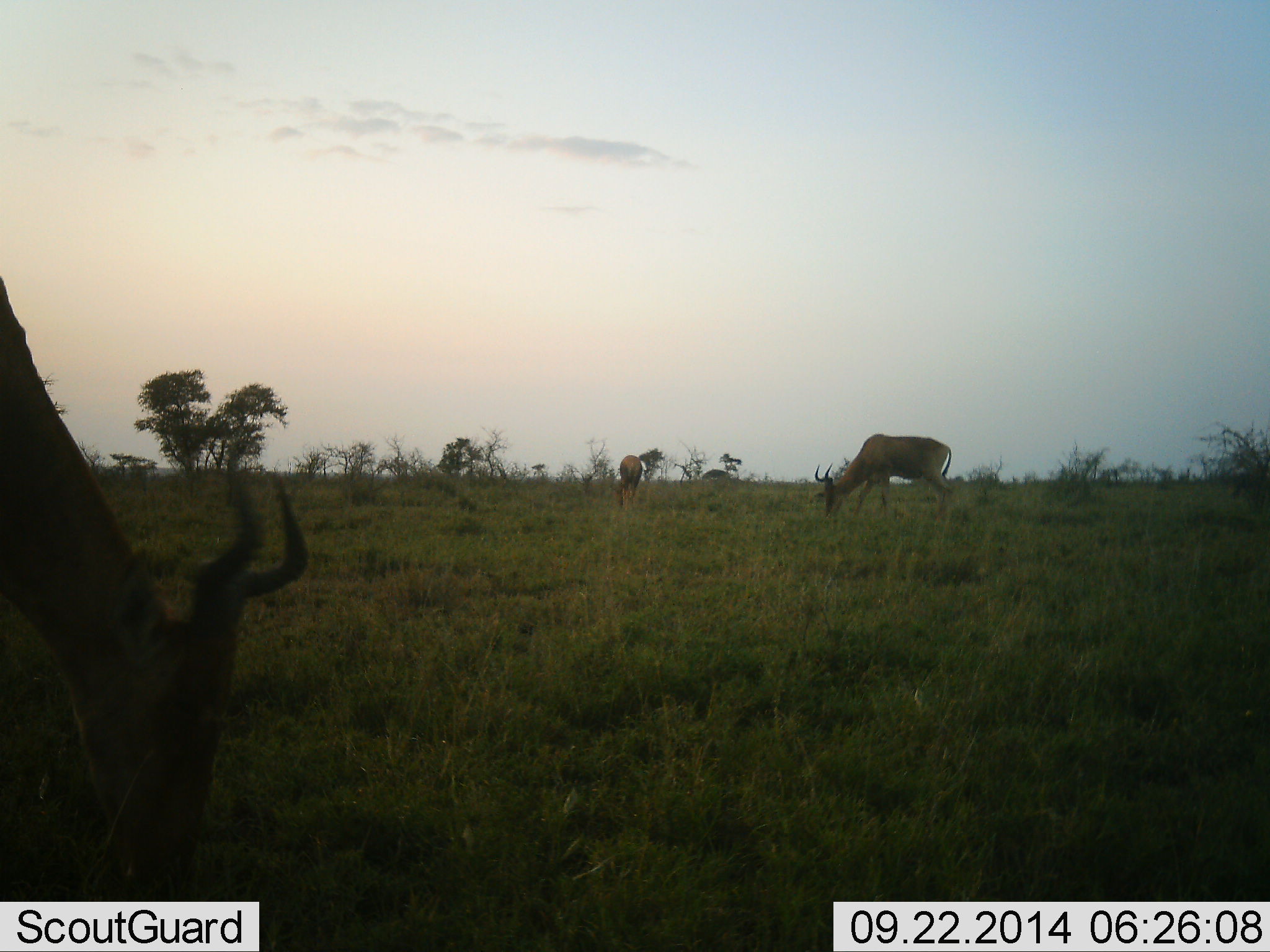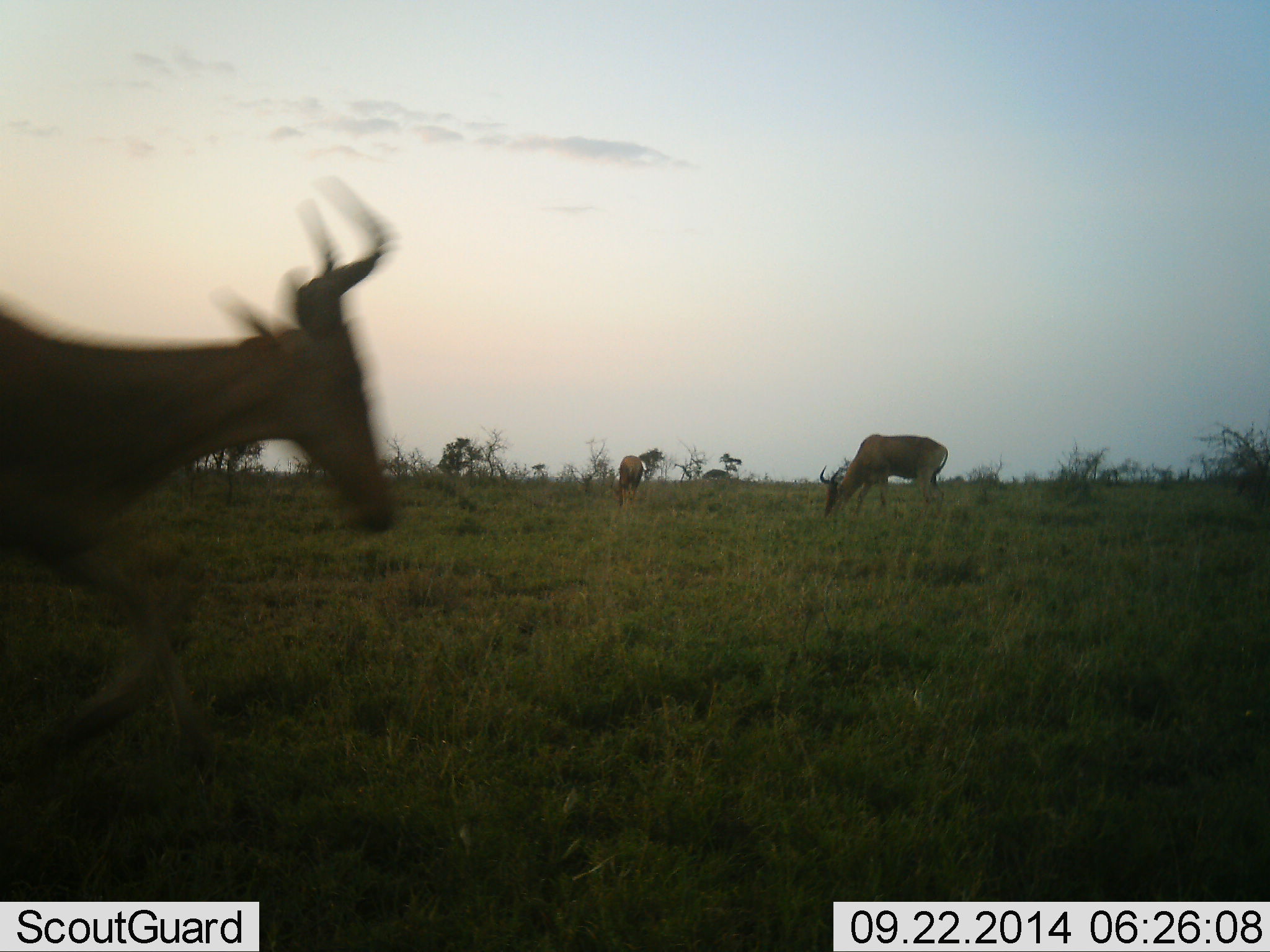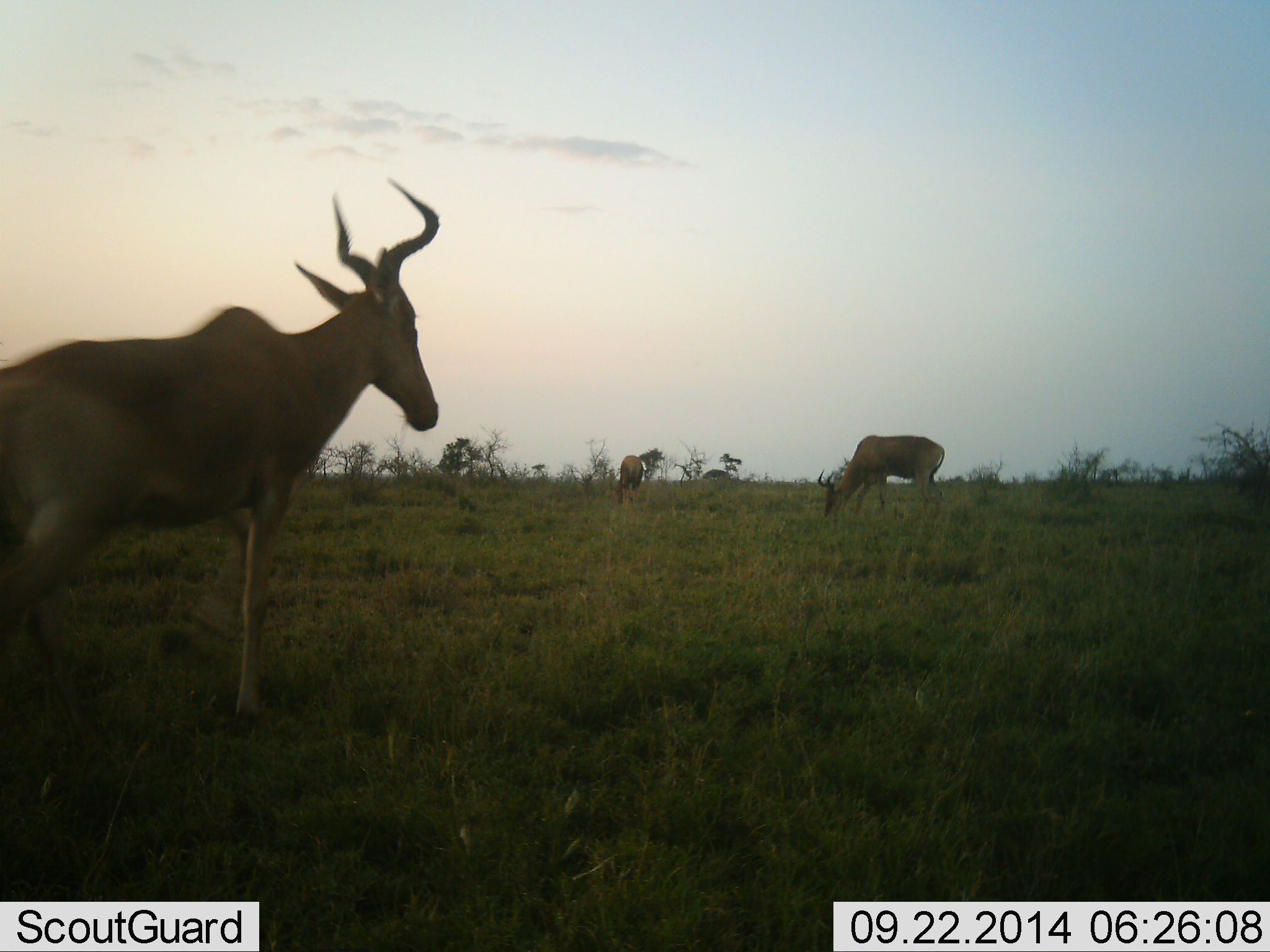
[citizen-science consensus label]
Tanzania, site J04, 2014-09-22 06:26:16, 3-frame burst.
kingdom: Animalia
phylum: Chordata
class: Mammalia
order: Artiodactyla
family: Bovidae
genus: Alcelaphus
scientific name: Alcelaphus buselaphus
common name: hartebeest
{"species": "hartebeest (Alcelaphus buselaphus)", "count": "3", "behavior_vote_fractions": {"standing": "40%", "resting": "0%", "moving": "60%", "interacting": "0%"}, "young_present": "0%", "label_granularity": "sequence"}